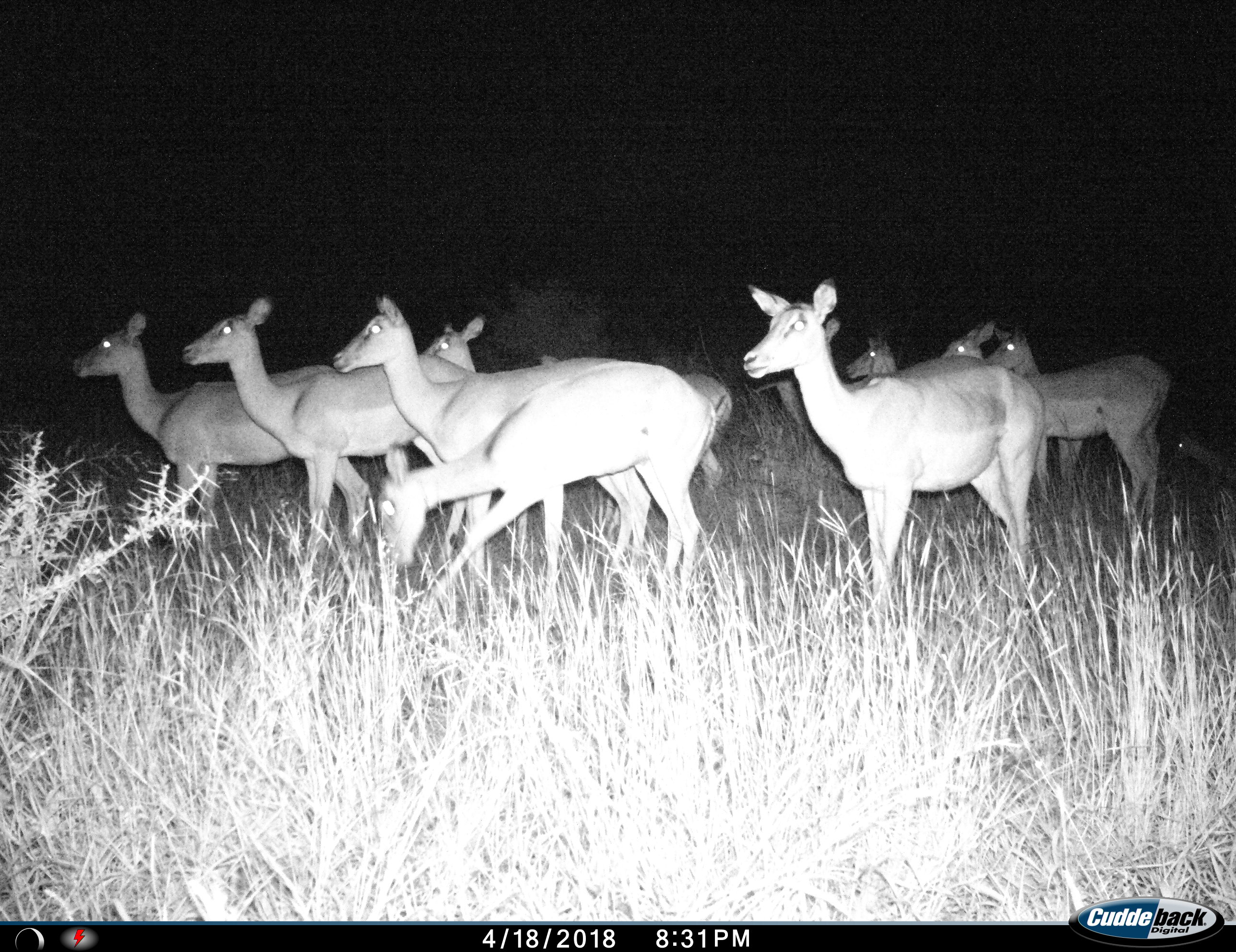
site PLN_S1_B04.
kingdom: Animalia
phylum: Chordata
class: Mammalia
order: Artiodactyla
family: Bovidae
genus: Aepyceros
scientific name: Aepyceros melampus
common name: impala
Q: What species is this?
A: Impala (Aepyceros melampus).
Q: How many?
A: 11-50.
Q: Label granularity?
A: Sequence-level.